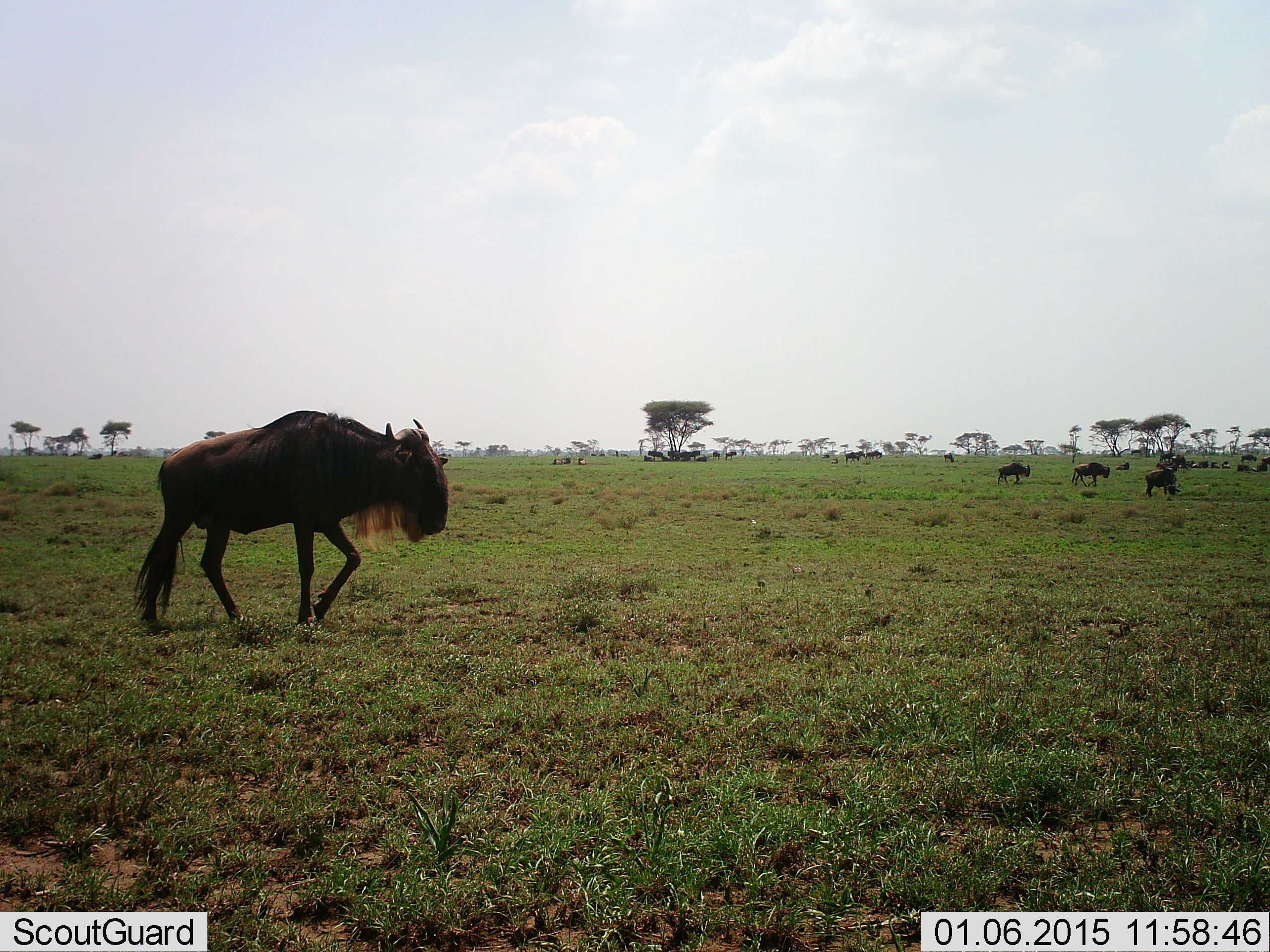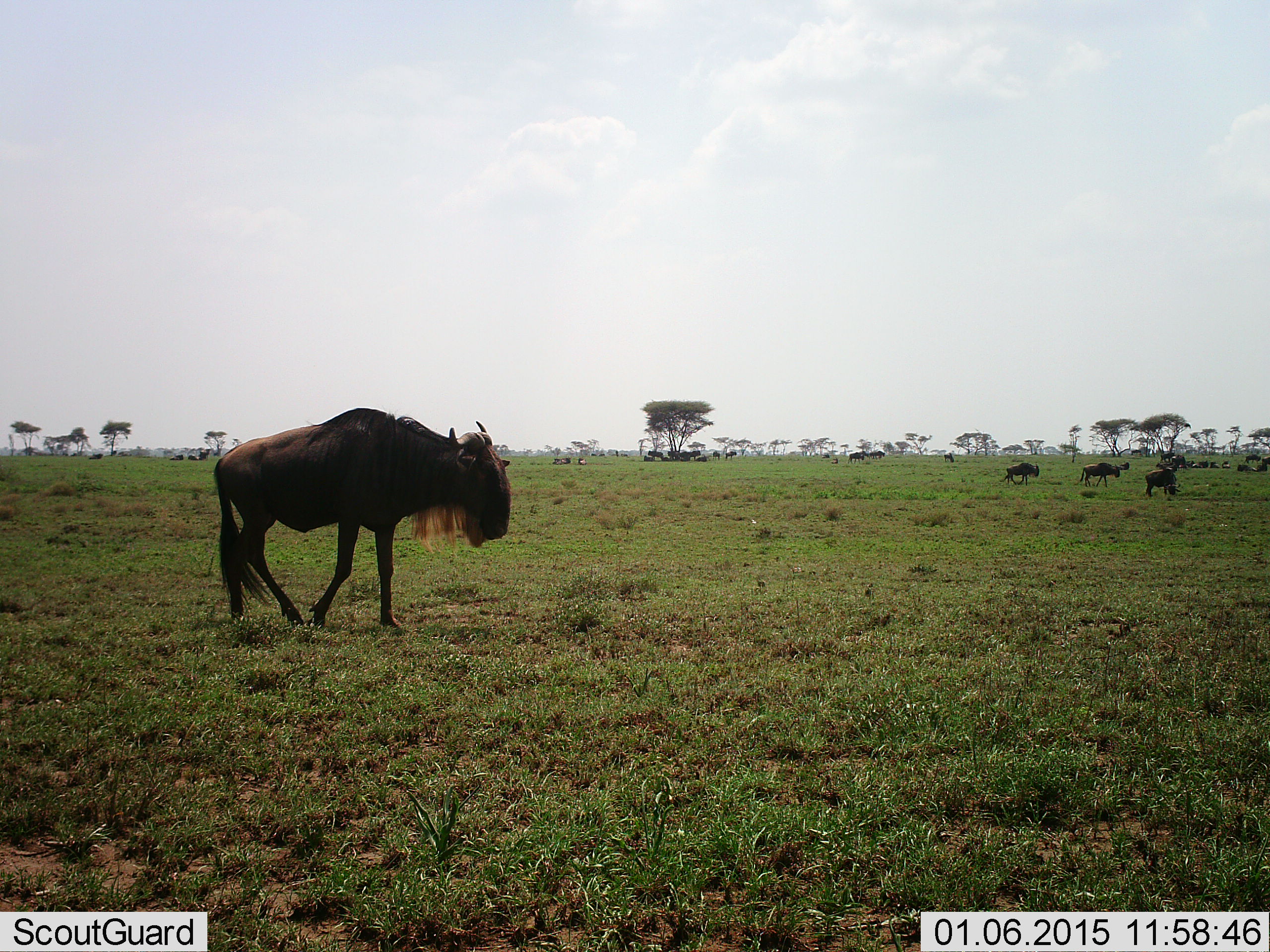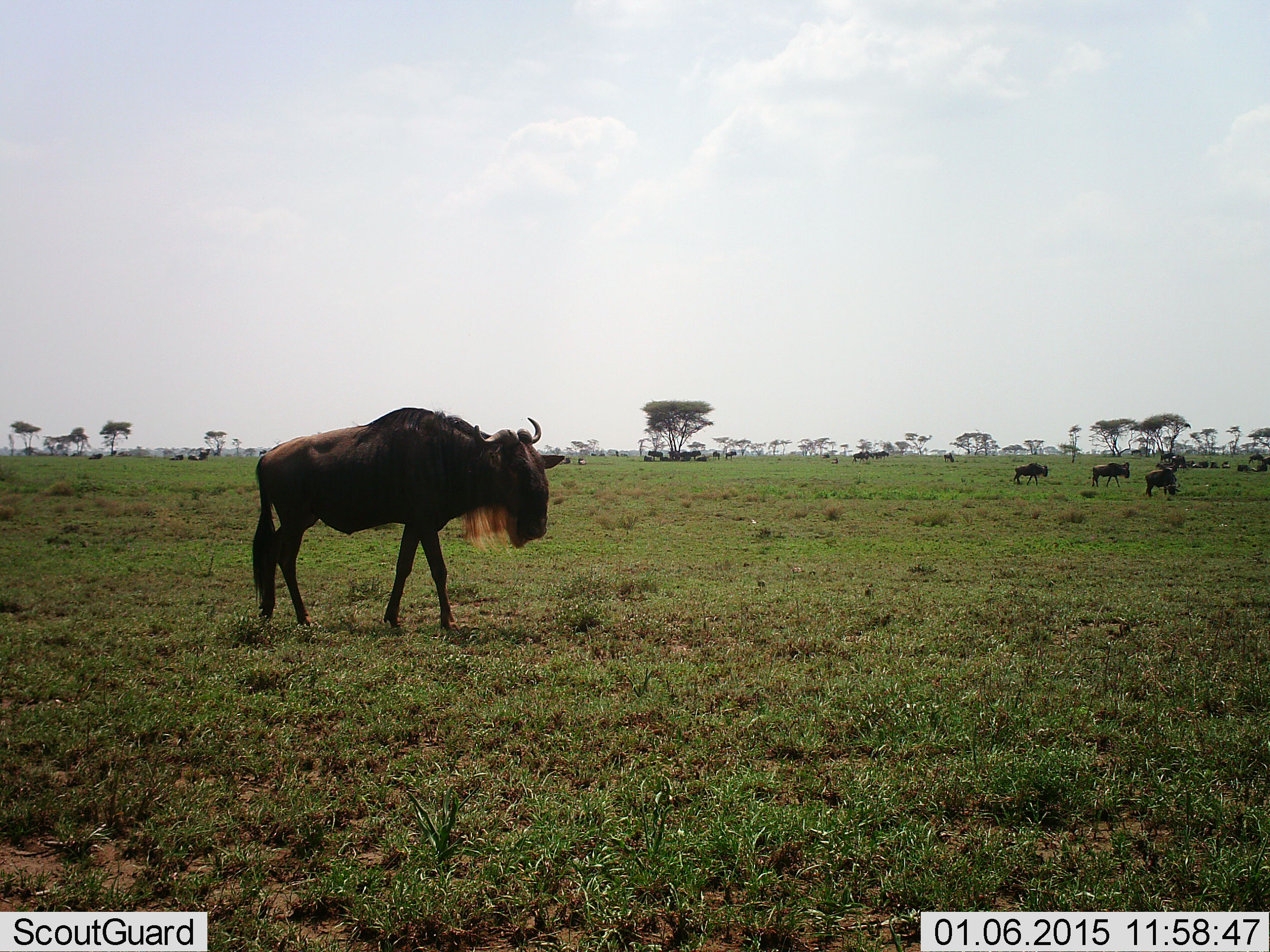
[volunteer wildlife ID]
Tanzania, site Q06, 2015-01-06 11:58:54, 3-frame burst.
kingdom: Animalia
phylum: Chordata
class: Mammalia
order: Artiodactyla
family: Bovidae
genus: Connochaetes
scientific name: Connochaetes taurinus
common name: blue wildebeest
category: wildebeest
Wildebeest (blue wildebeest) (Connochaetes taurinus), count 11-50. Behavior (volunteer vote fractions): standing 40%, resting 10%, moving 100%, interacting 0%. Young present (vote fraction): 0%. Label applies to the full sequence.